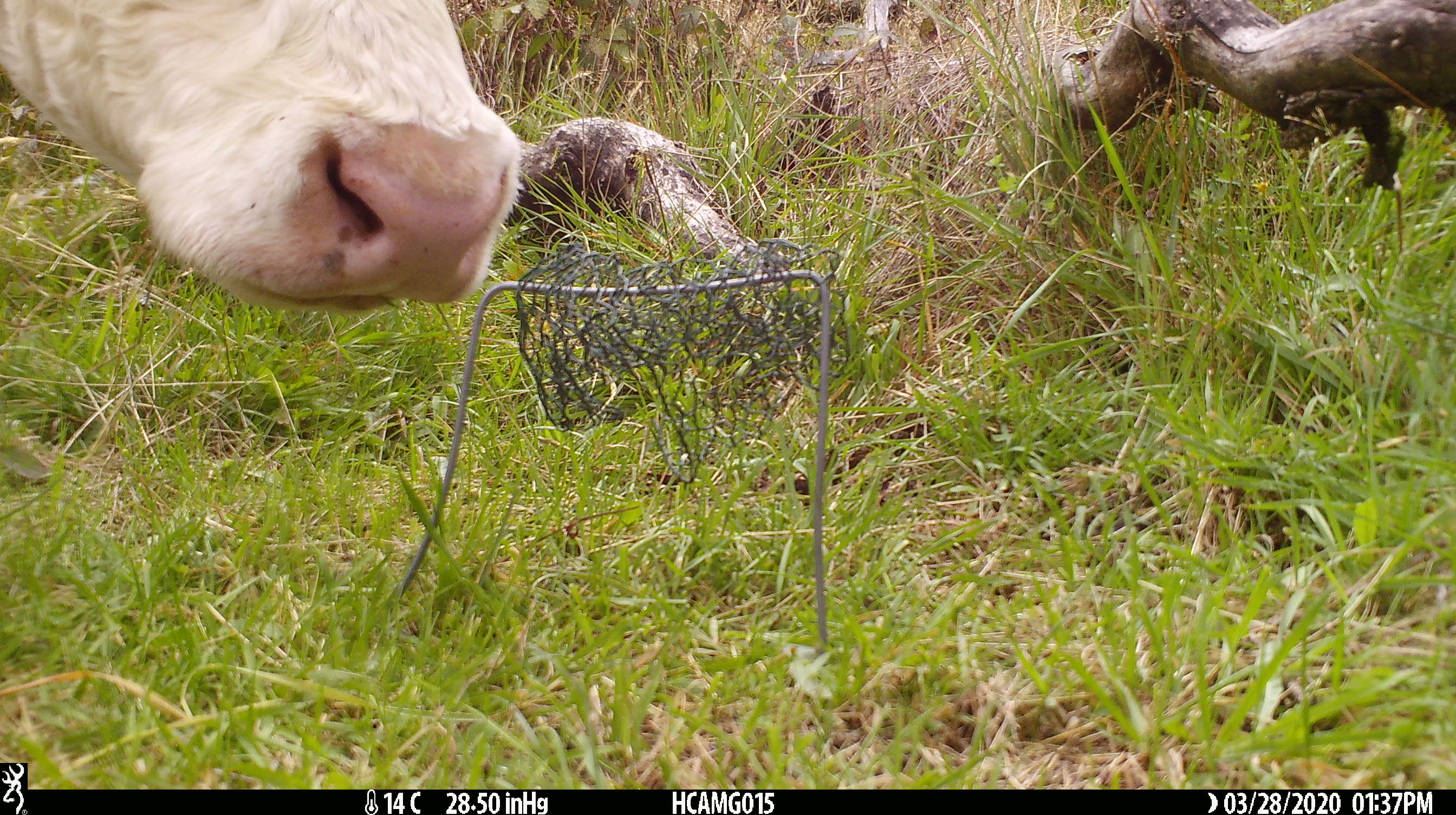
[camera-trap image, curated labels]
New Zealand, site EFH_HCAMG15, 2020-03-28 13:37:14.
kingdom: Animalia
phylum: Chordata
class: Mammalia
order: Artiodactyla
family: Bovidae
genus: Bos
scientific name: Bos taurus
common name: domestic cow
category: cow